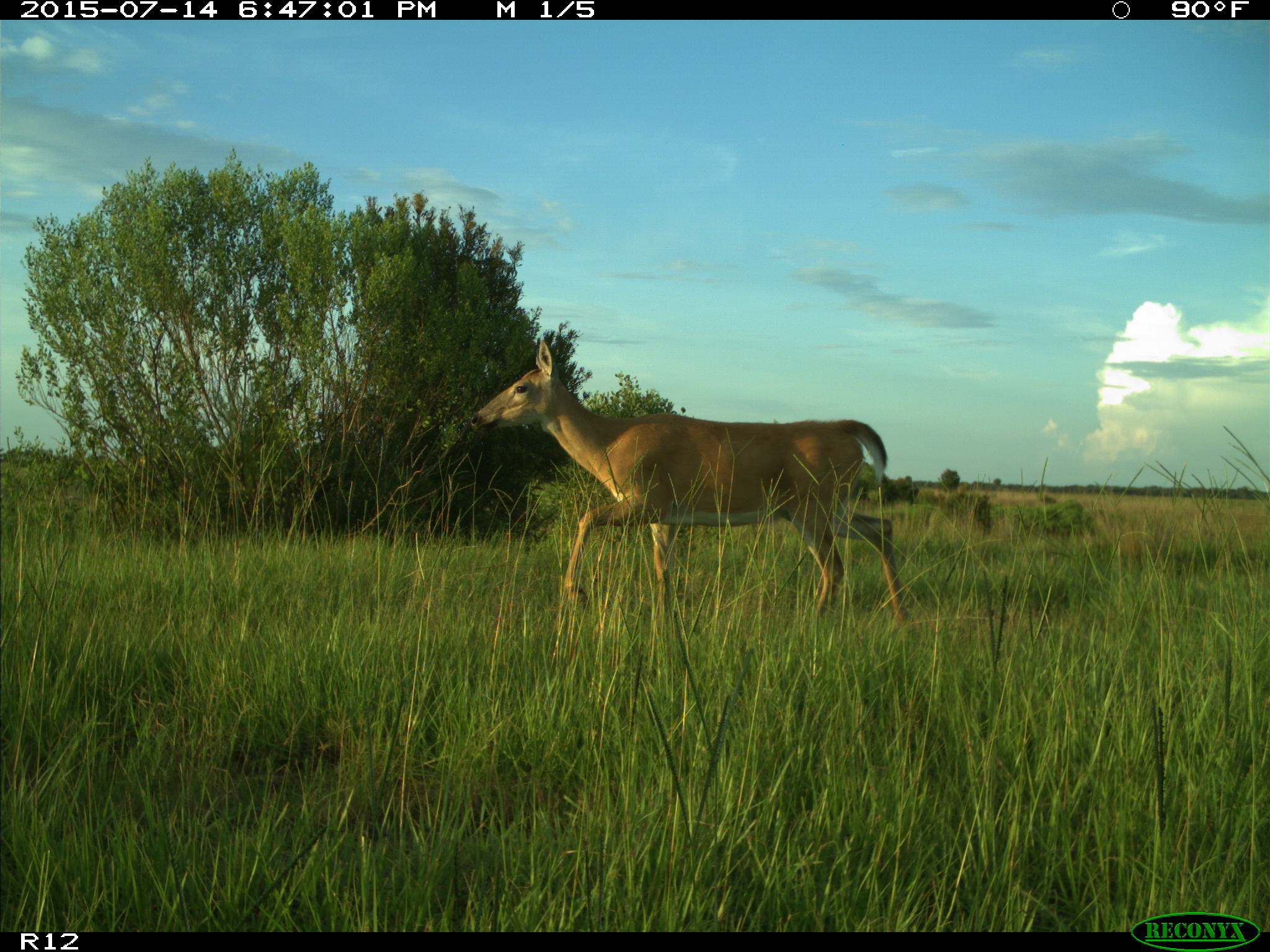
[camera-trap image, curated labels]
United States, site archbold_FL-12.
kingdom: Animalia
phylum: Chordata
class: Mammalia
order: Artiodactyla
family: Cervidae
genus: Odocoileus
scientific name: Odocoileus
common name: deer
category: unidentified deer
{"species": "unidentified deer (deer) (Odocoileus)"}